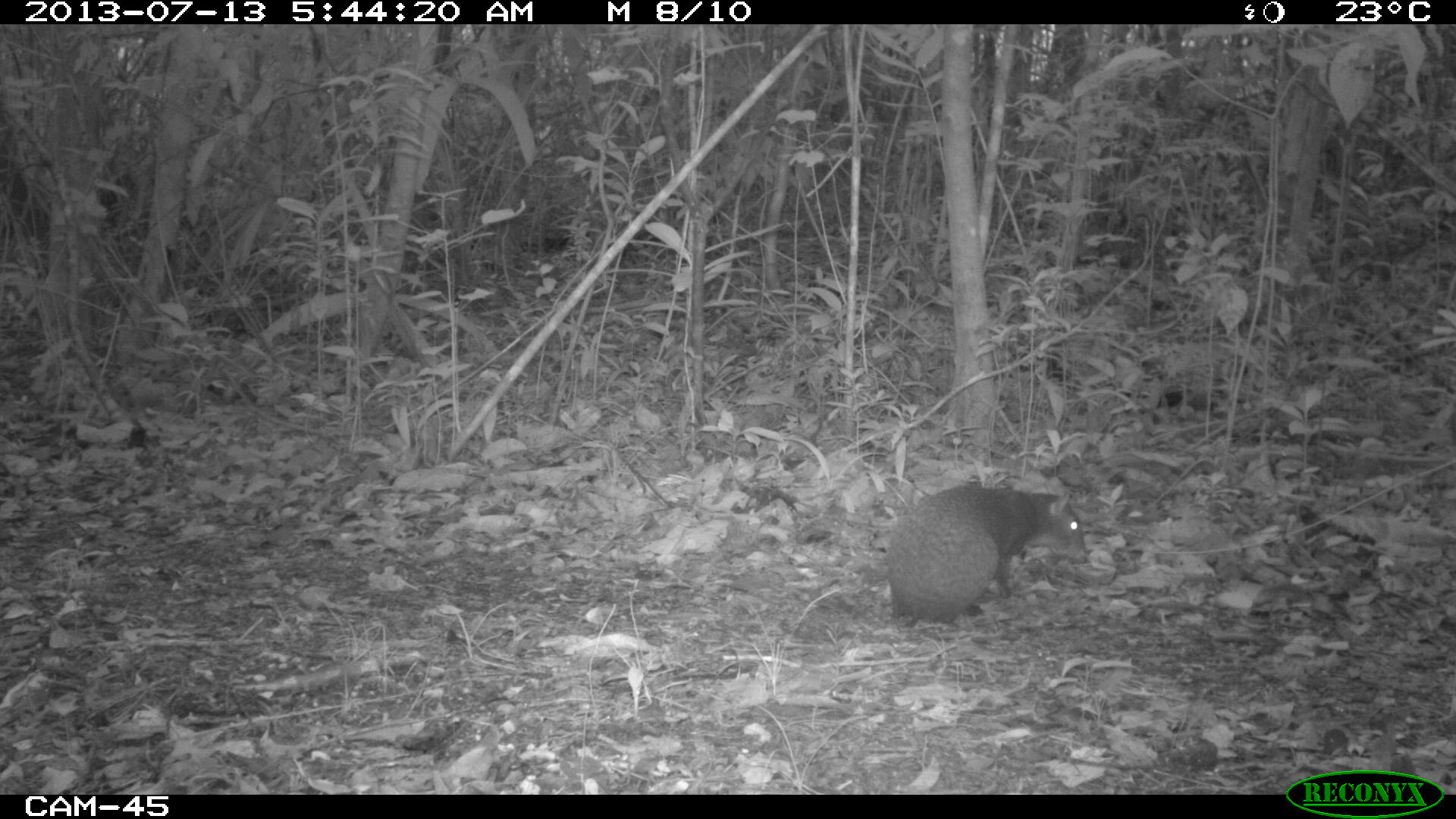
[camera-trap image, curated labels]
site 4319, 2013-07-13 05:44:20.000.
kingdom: Animalia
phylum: Chordata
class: Mammalia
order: Rodentia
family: Dasyproctidae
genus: Dasyprocta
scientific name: Dasyprocta punctata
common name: central american agouti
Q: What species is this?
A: Dasyprocta punctata (central american agouti).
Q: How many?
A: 1.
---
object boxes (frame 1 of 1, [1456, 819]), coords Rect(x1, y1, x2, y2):
dasyprocta punctata: Rect(883, 484, 1087, 628)